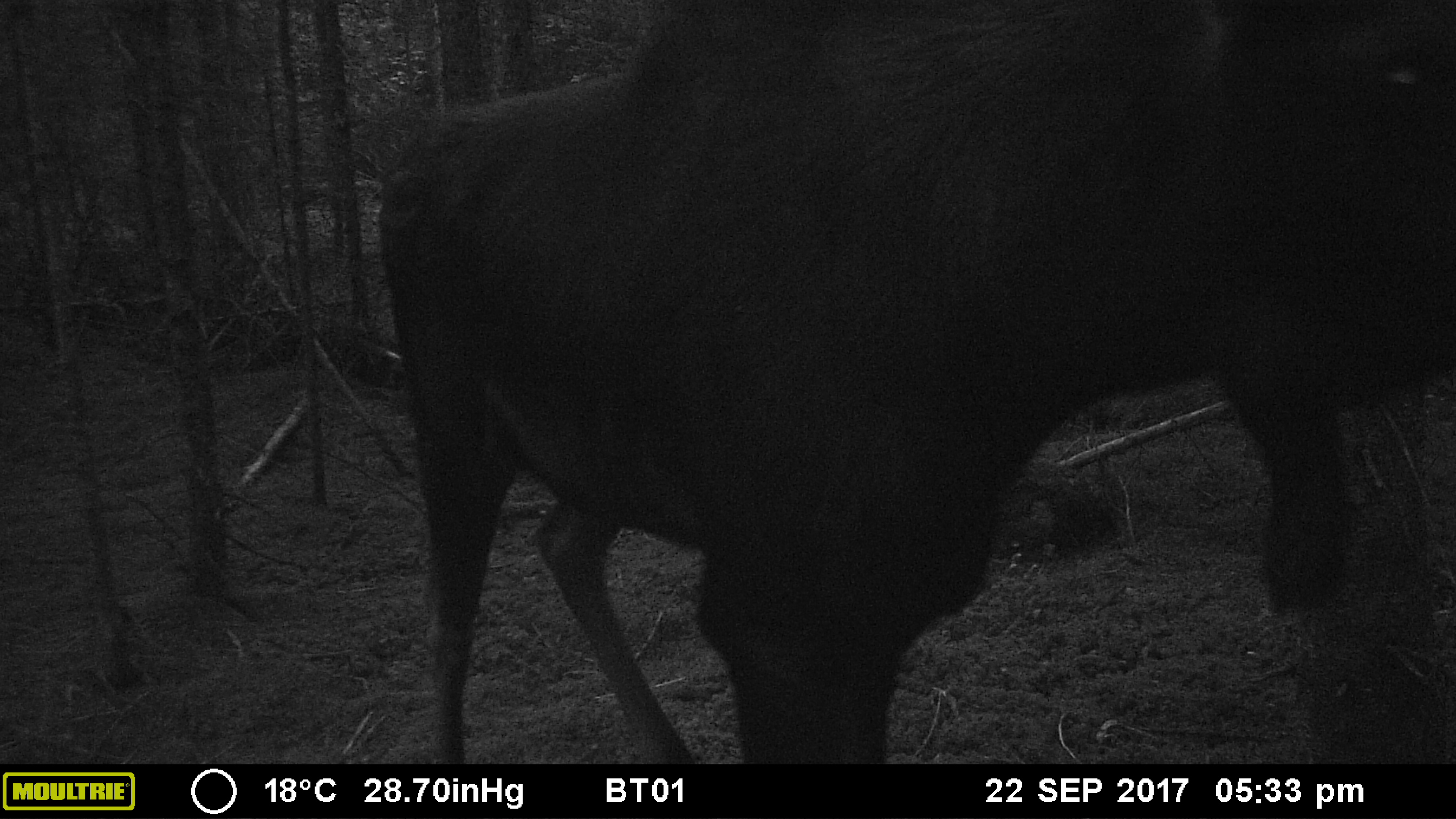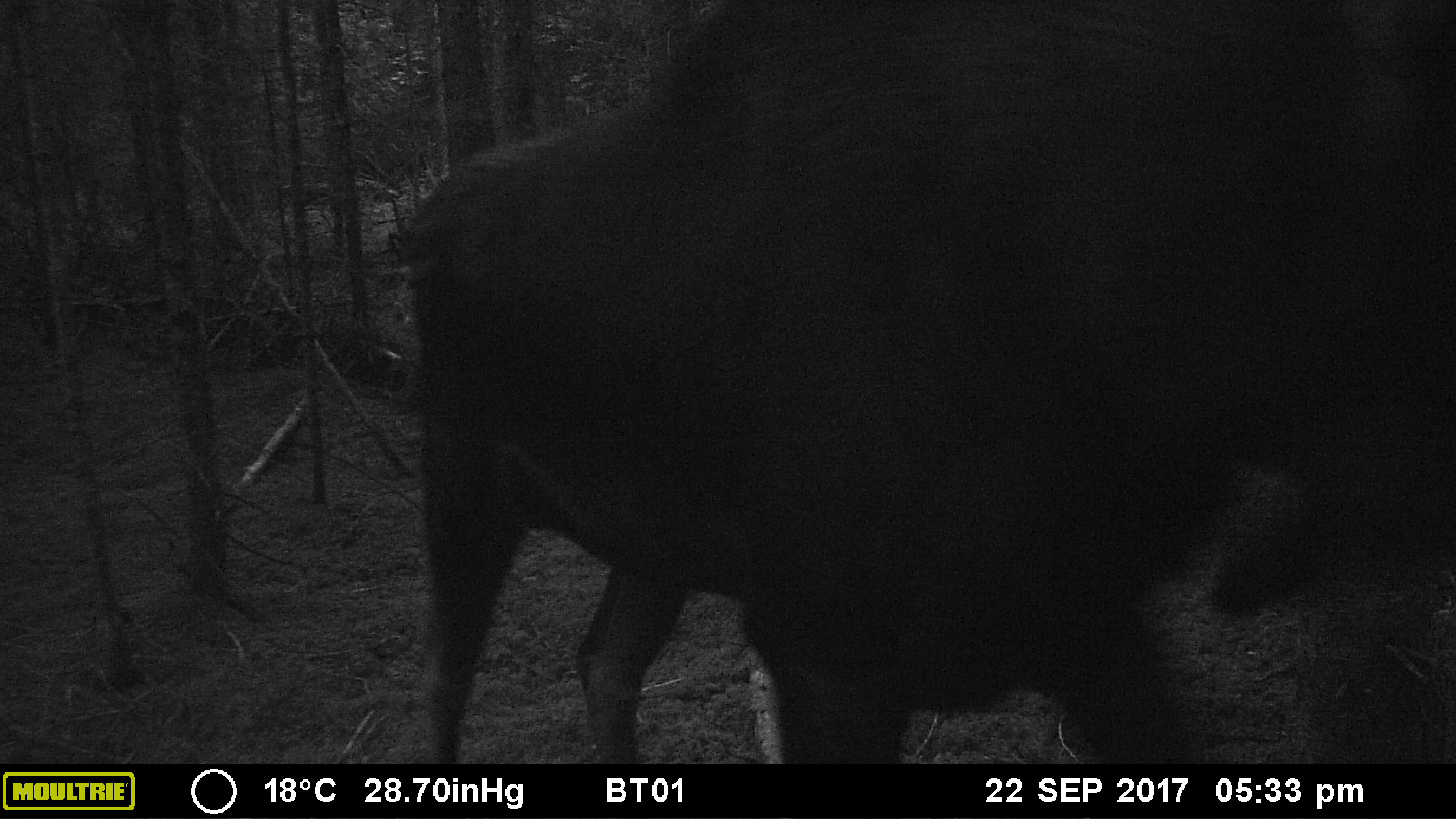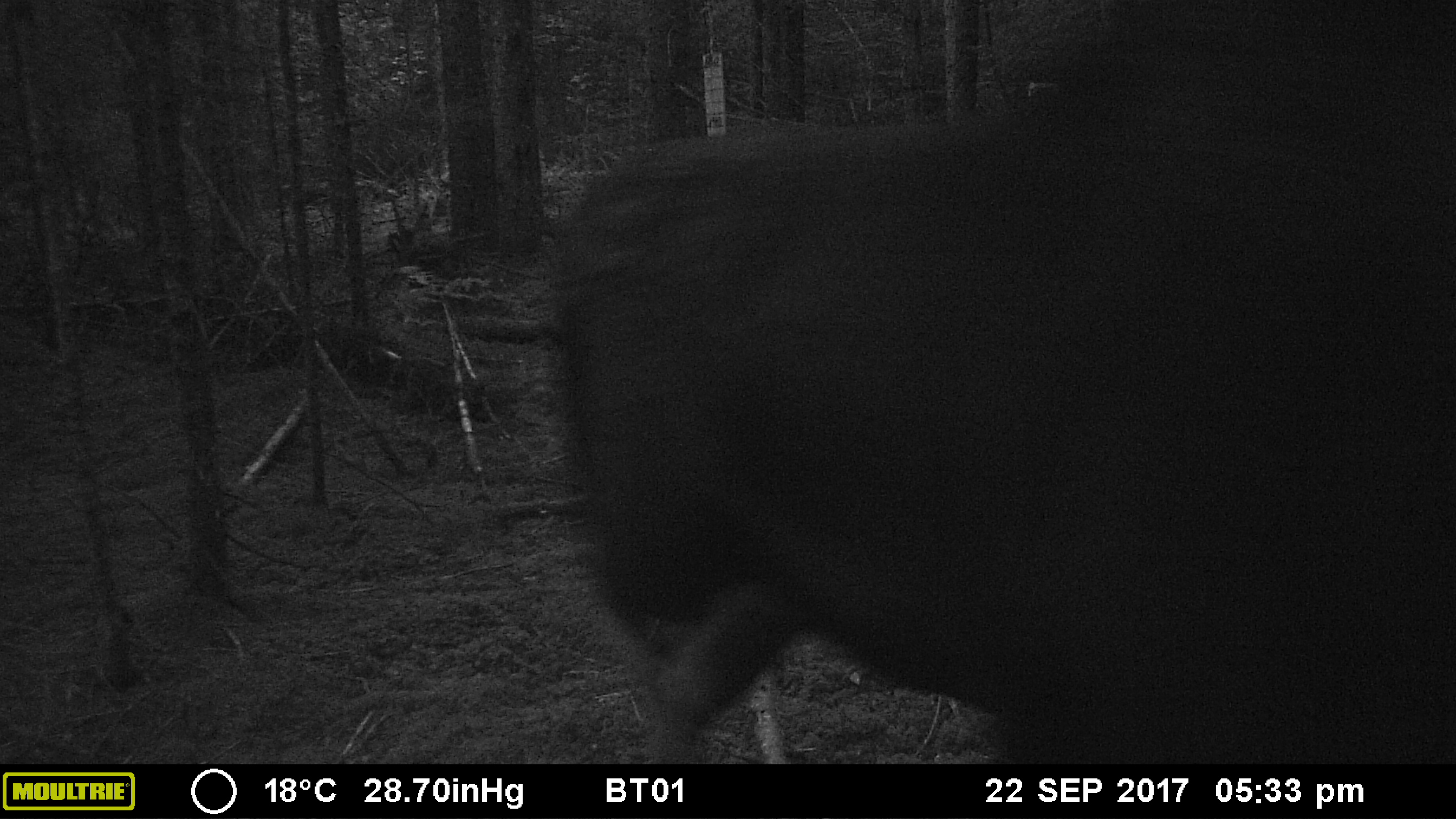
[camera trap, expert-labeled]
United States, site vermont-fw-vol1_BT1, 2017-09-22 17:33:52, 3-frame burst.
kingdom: Animalia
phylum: Chordata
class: Mammalia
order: Artiodactyla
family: Cervidae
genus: Alces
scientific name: Alces alces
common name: moose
Moose (Alces alces).